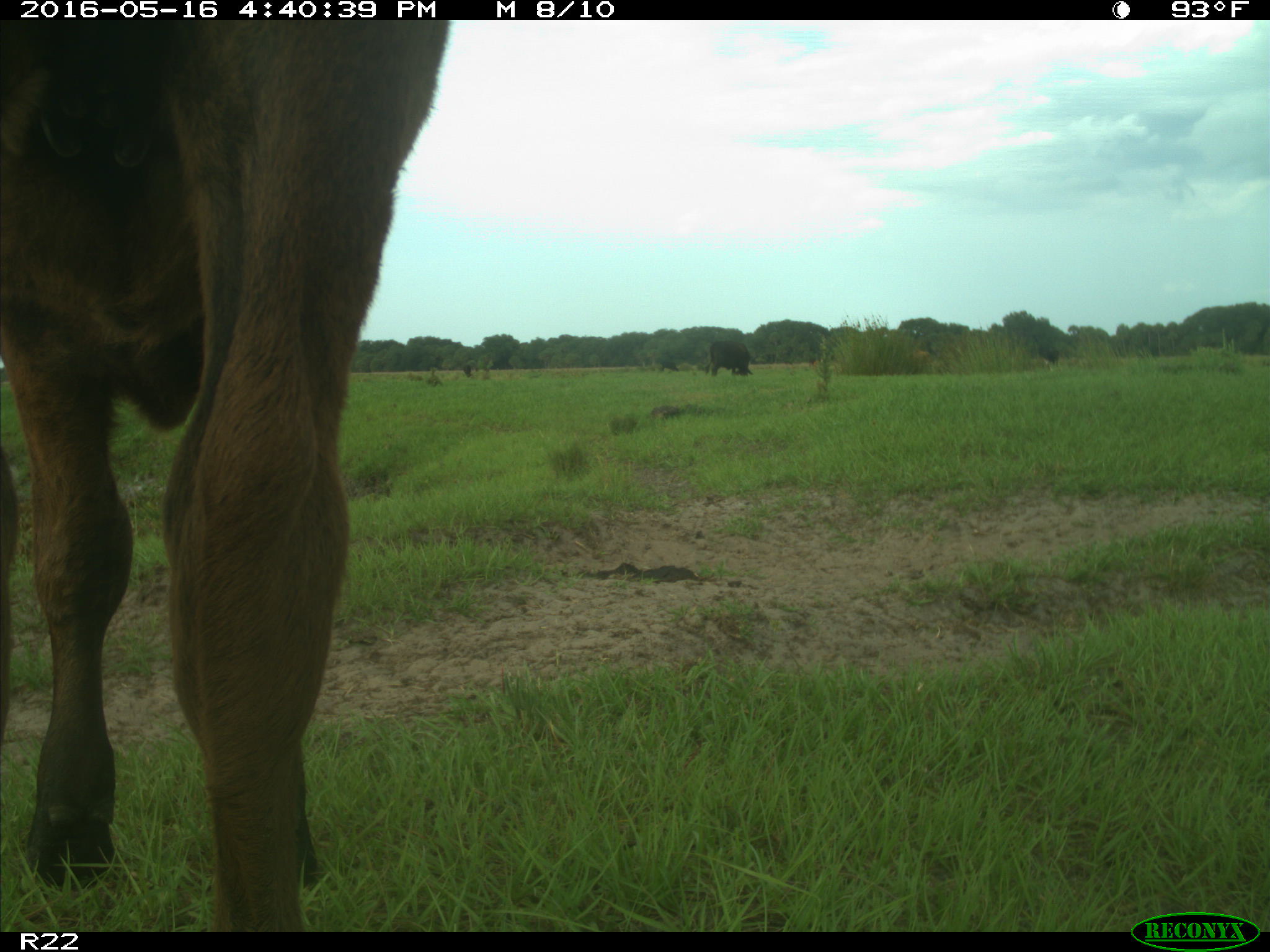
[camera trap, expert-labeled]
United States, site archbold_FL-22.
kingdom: Animalia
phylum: Chordata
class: Mammalia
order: Artiodactyla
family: Bovidae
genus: Bos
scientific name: Bos taurus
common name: domestic cow